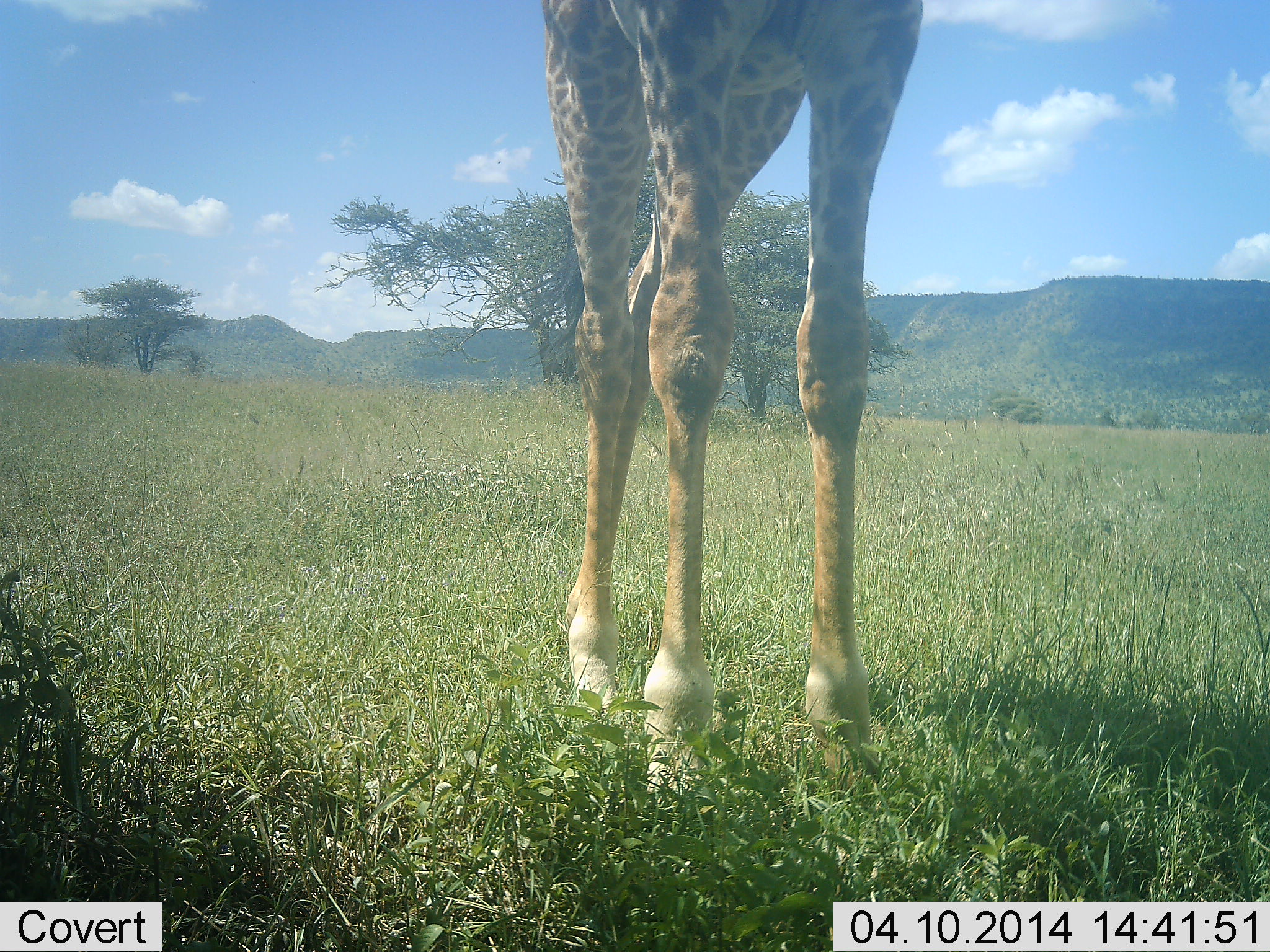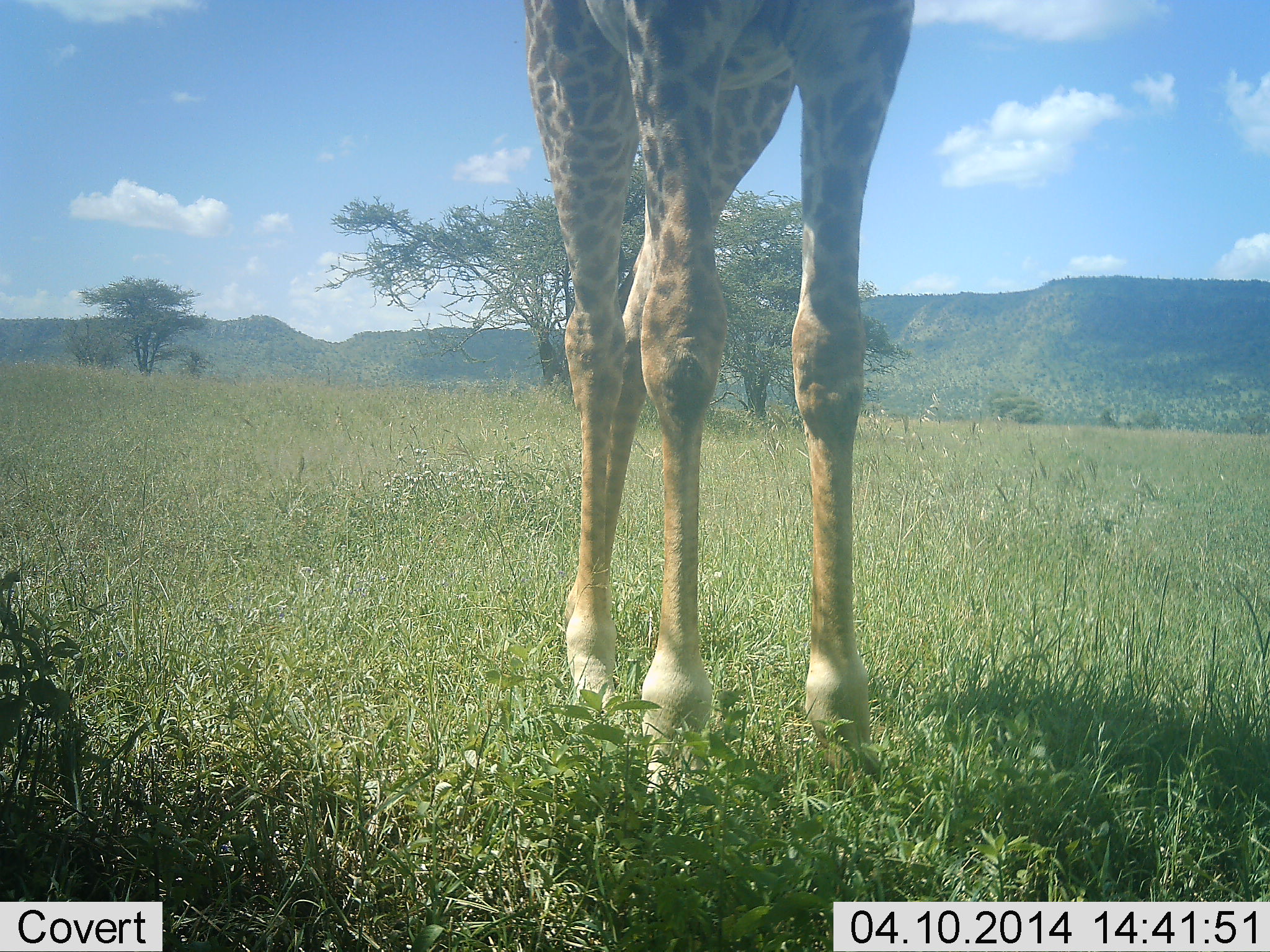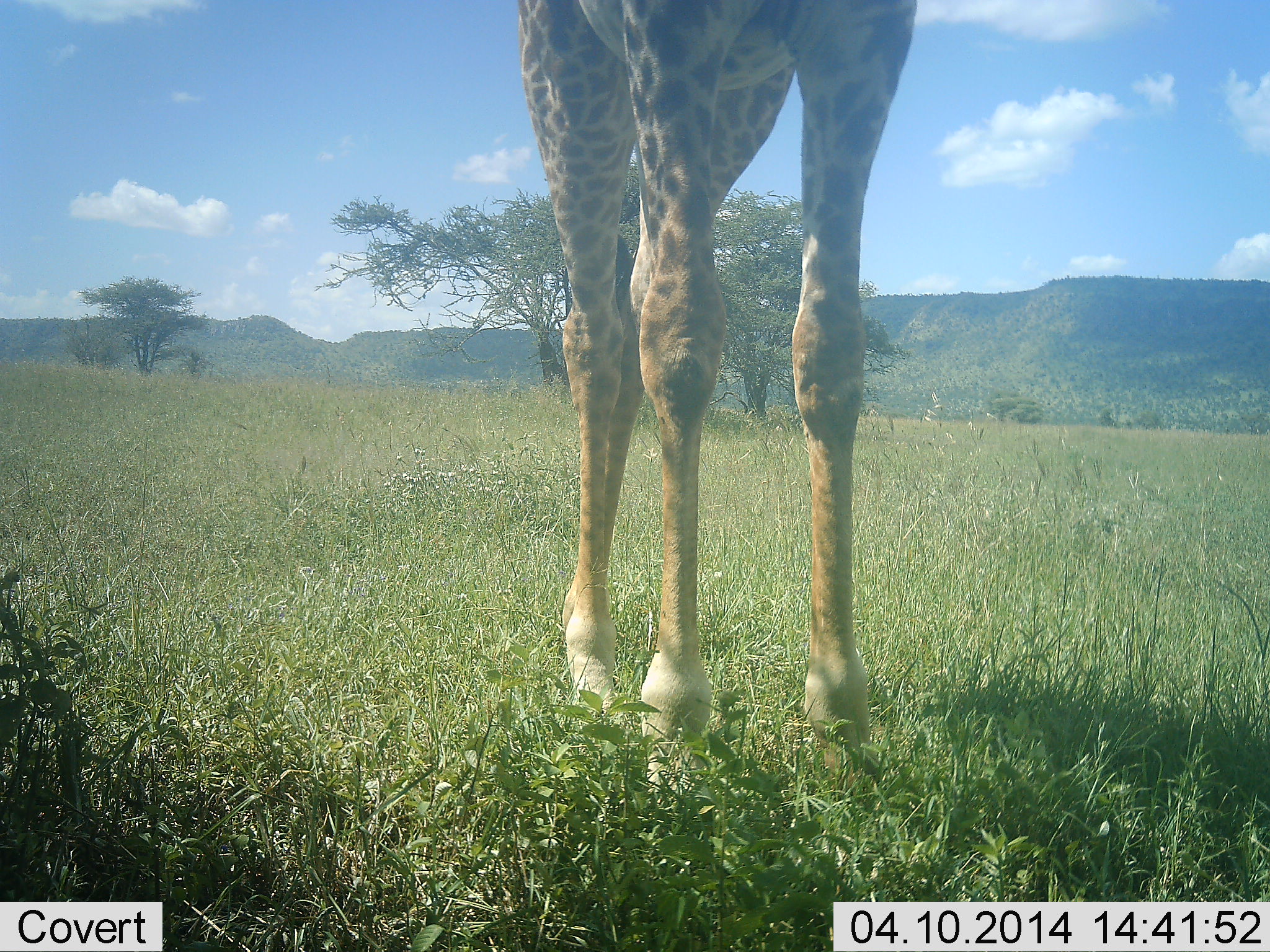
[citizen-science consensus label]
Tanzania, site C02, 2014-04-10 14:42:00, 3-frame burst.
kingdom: Animalia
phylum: Chordata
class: Mammalia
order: Artiodactyla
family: Giraffidae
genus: Giraffa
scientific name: Giraffa camelopardalis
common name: giraffe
Giraffe (Giraffa camelopardalis), count 1. Behavior (volunteer vote fractions): standing 100%, resting 0%, moving 0%, interacting 0%. Young present (vote fraction): 0%. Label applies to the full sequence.